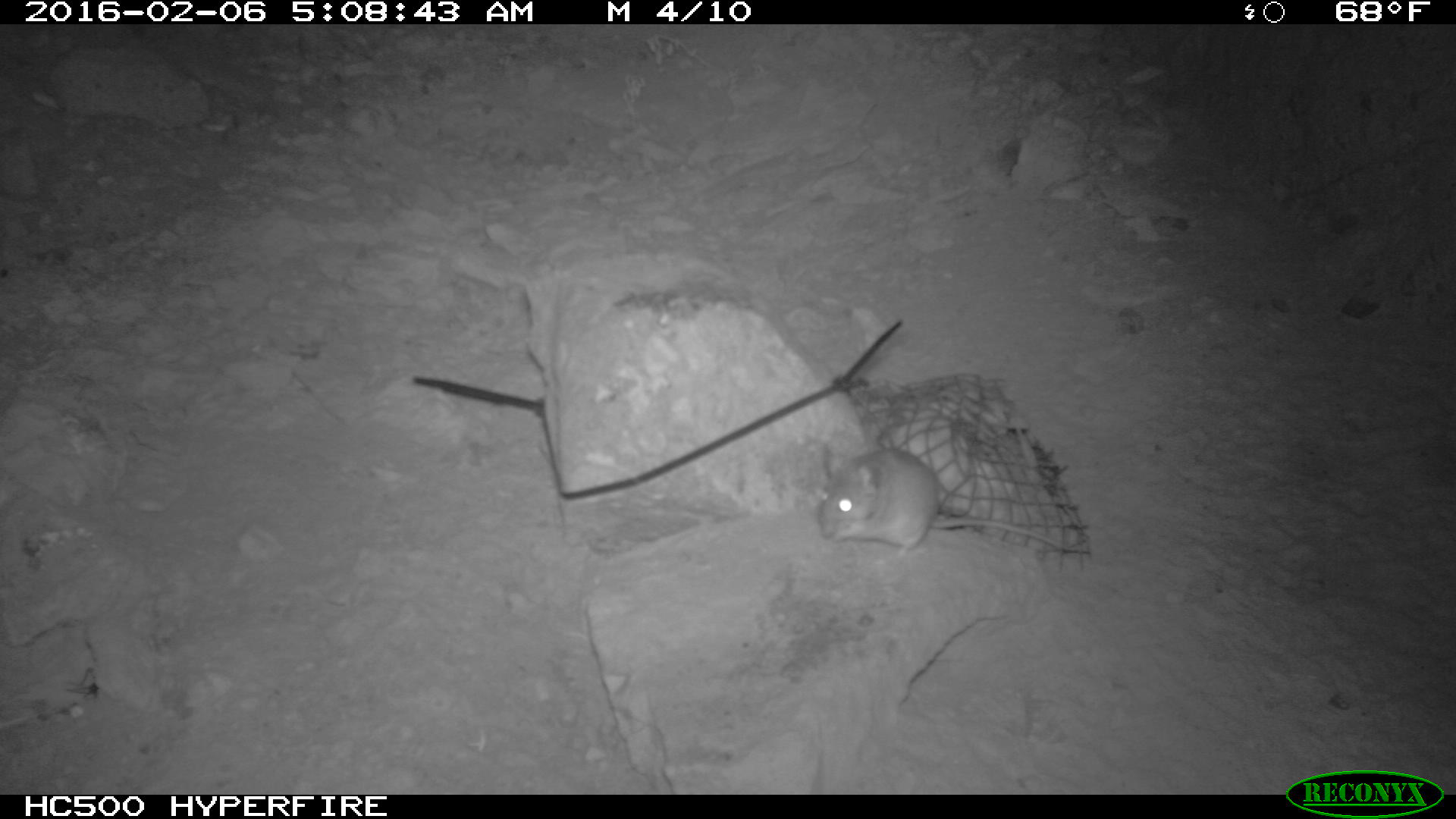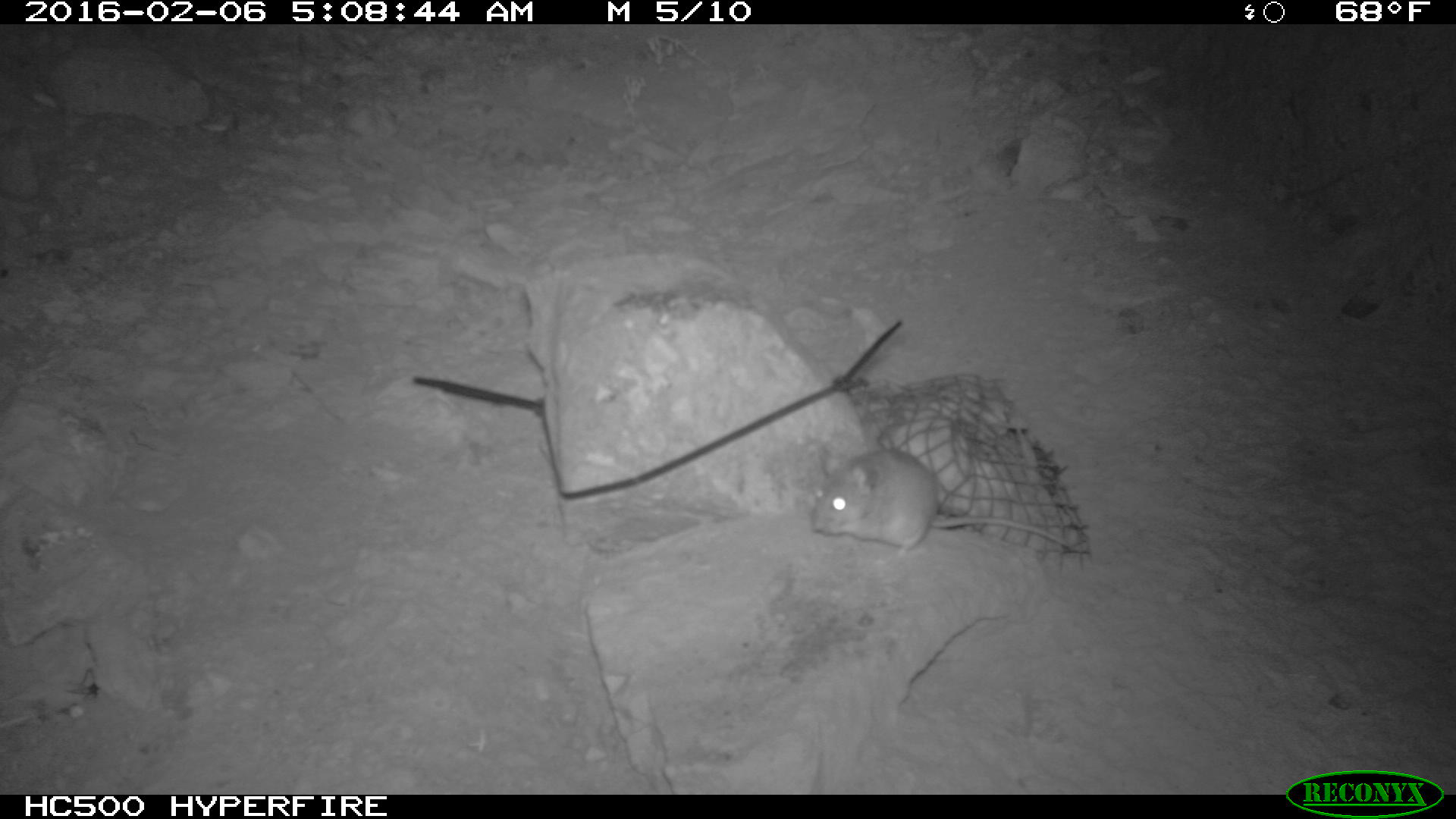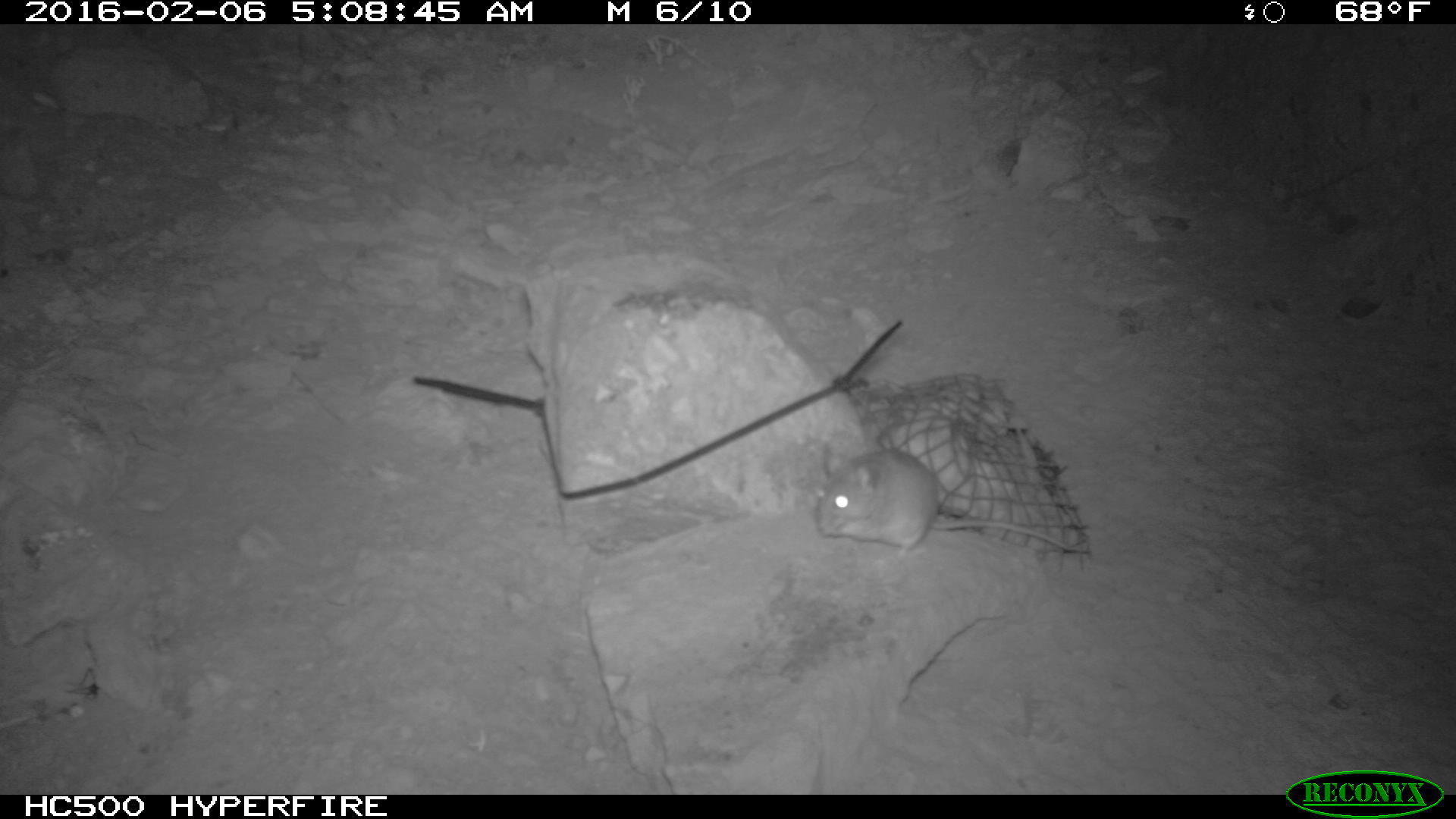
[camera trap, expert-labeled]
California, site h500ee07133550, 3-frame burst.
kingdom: Animalia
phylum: Chordata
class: Mammalia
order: Rodentia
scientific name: Rodentia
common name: rodent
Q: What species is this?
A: Rodent (Rodentia).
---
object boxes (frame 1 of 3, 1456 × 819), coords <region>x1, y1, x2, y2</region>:
rodent: <region>818, 444, 1065, 563</region>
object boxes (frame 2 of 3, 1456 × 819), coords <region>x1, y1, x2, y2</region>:
rodent: <region>812, 445, 1075, 557</region>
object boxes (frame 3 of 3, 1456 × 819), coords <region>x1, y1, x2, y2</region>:
rodent: <region>817, 446, 1076, 559</region>